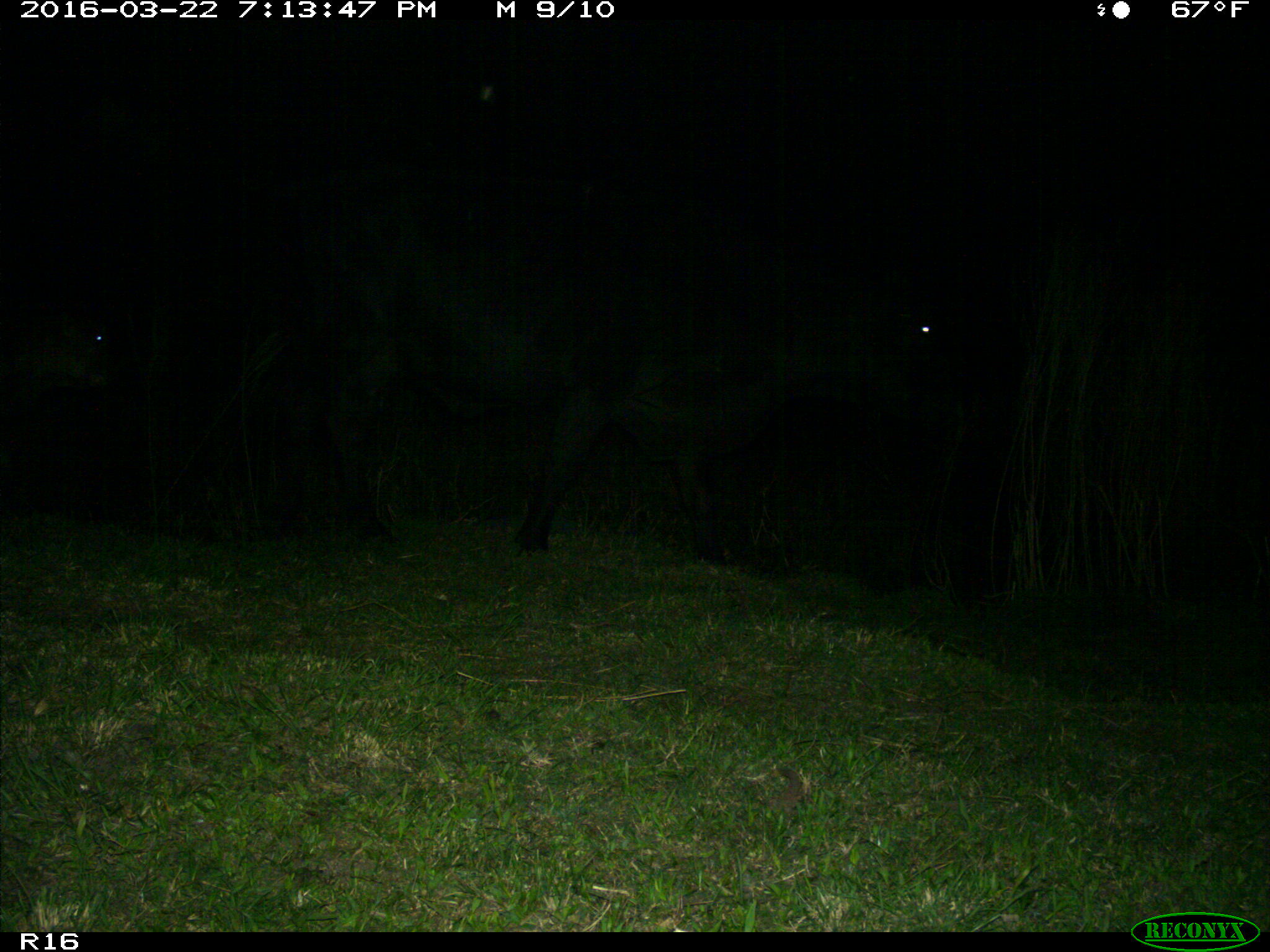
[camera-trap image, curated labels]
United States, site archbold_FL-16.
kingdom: Animalia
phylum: Chordata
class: Mammalia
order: Artiodactyla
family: Bovidae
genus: Bos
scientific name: Bos taurus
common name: domestic cow